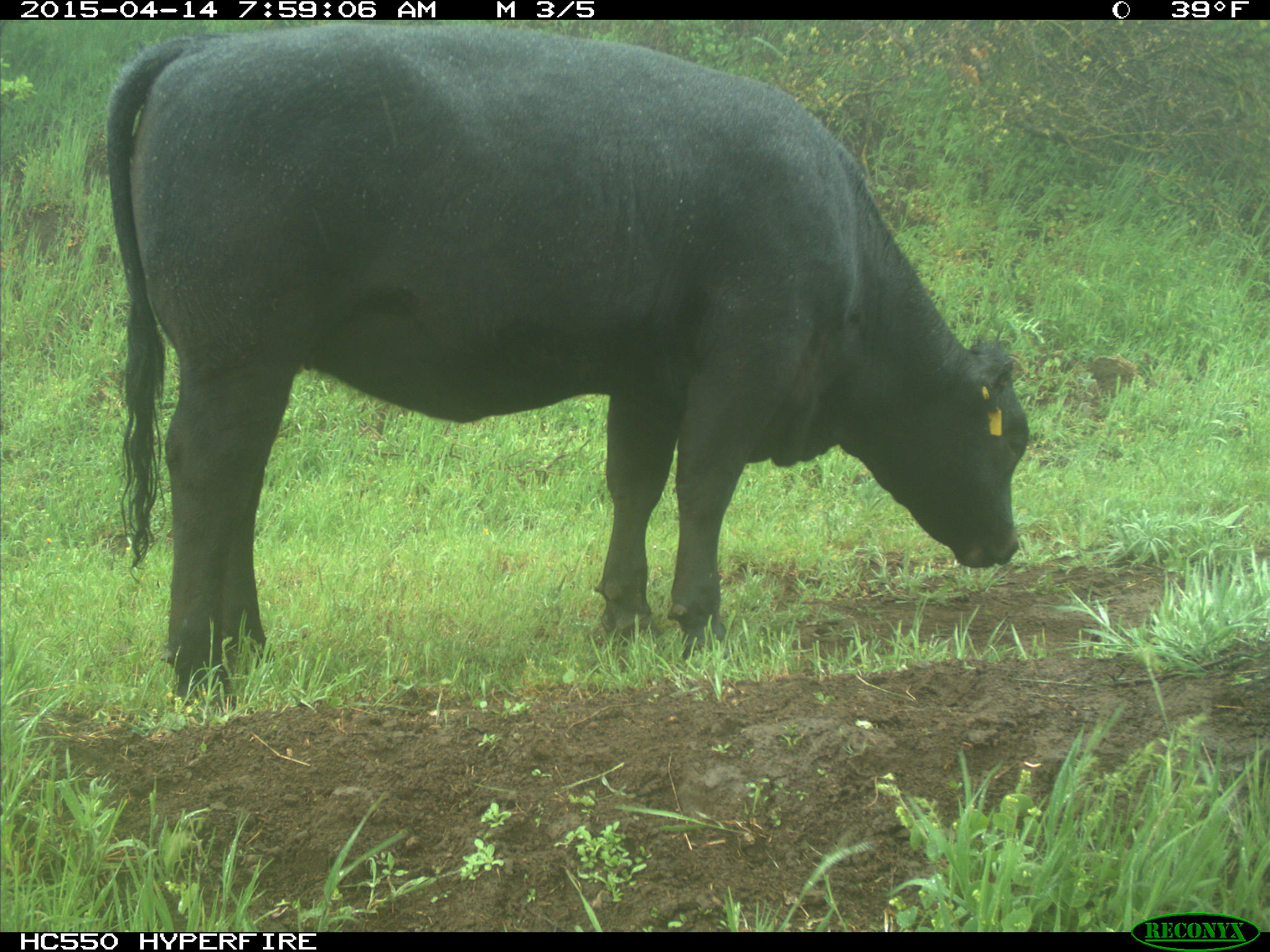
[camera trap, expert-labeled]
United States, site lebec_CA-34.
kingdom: Animalia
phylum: Chordata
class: Mammalia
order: Artiodactyla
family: Bovidae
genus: Bos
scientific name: Bos taurus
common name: domestic cow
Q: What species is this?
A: Bos taurus (domestic cow).